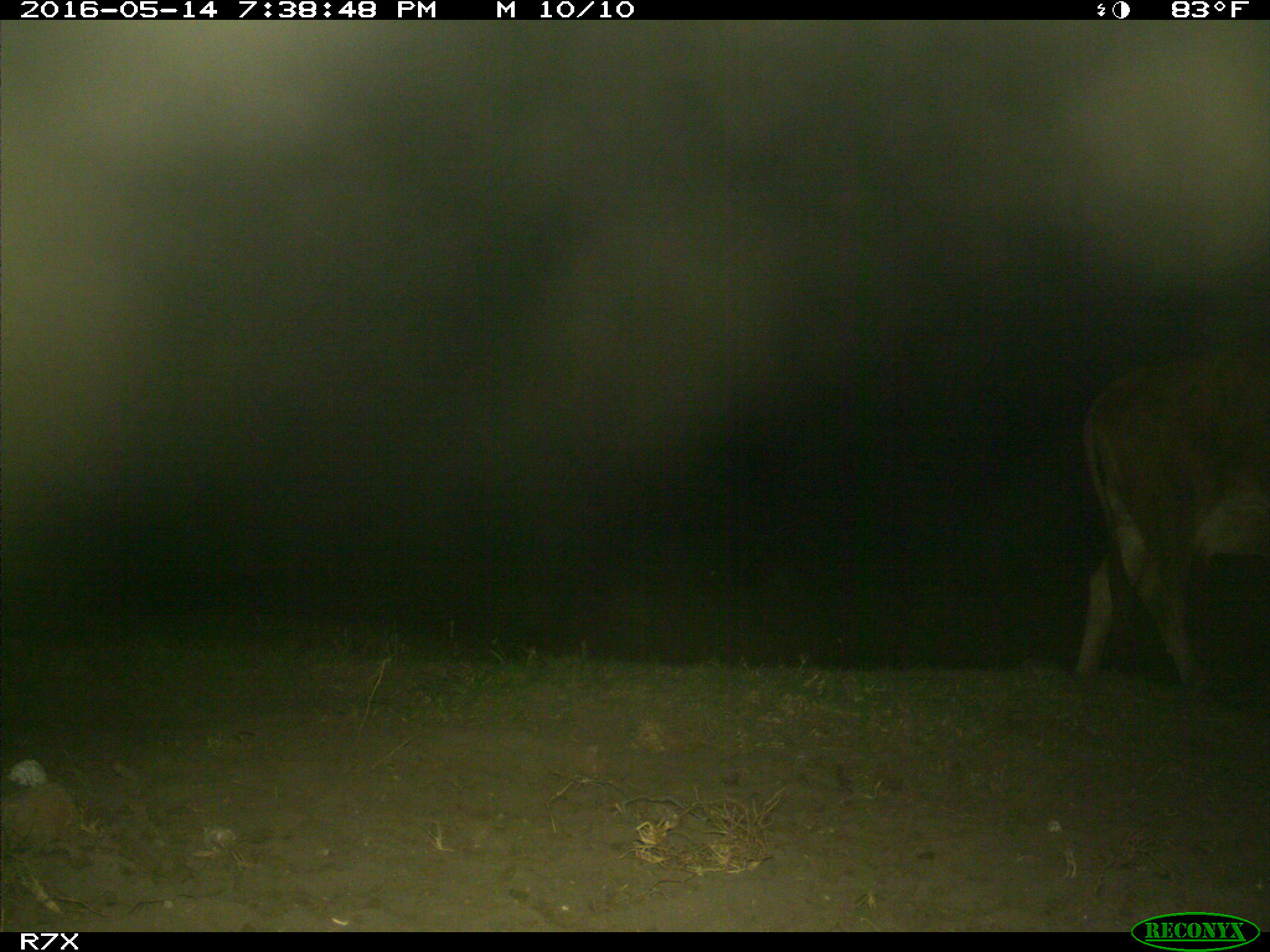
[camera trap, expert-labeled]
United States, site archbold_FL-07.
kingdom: Animalia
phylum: Chordata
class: Mammalia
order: Artiodactyla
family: Bovidae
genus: Bos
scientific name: Bos taurus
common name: domestic cow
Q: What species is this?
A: Bos taurus (domestic cow).